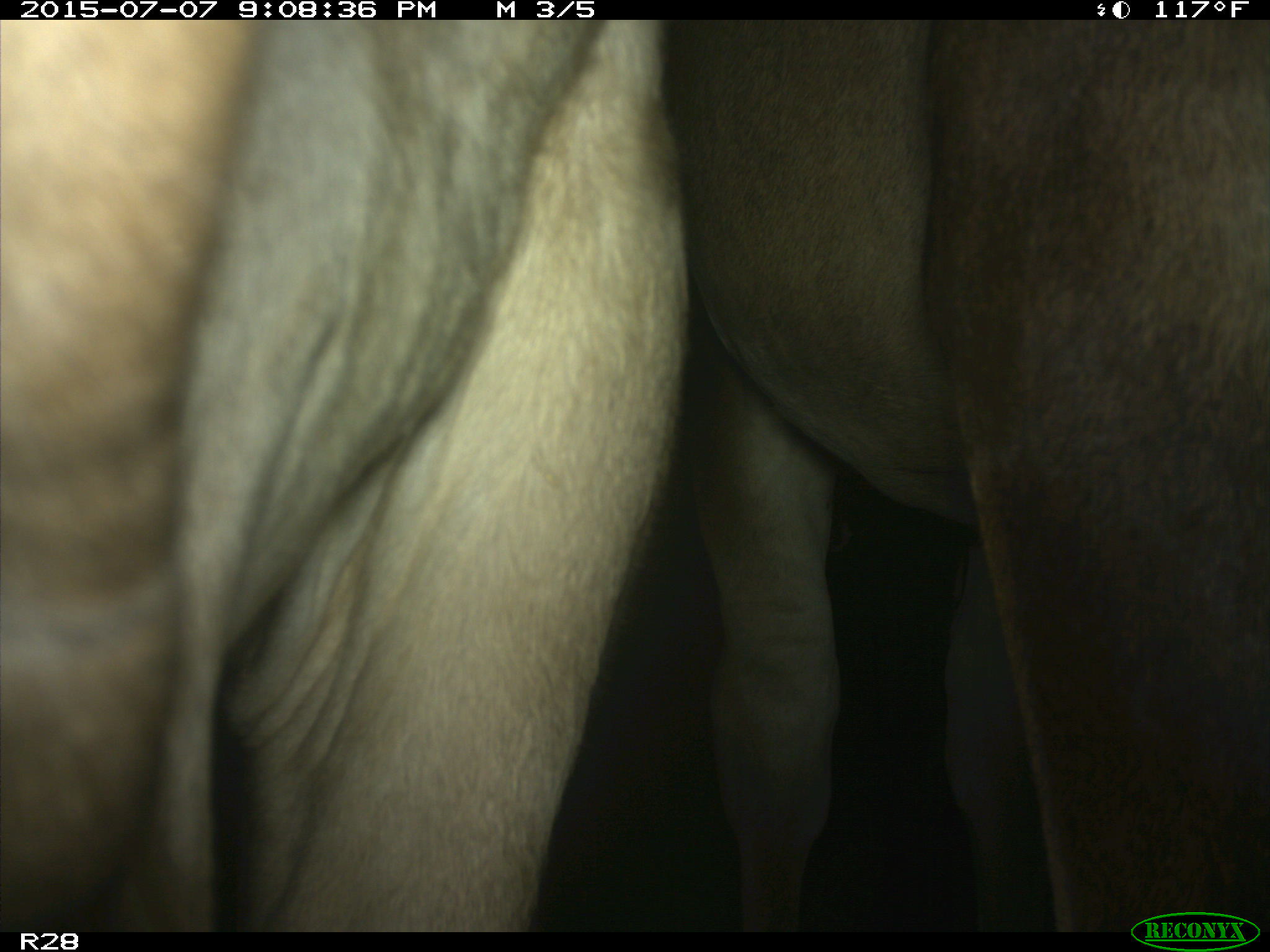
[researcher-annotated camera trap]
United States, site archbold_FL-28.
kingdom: Animalia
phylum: Chordata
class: Mammalia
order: Artiodactyla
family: Bovidae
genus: Bos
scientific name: Bos taurus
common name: domestic cow